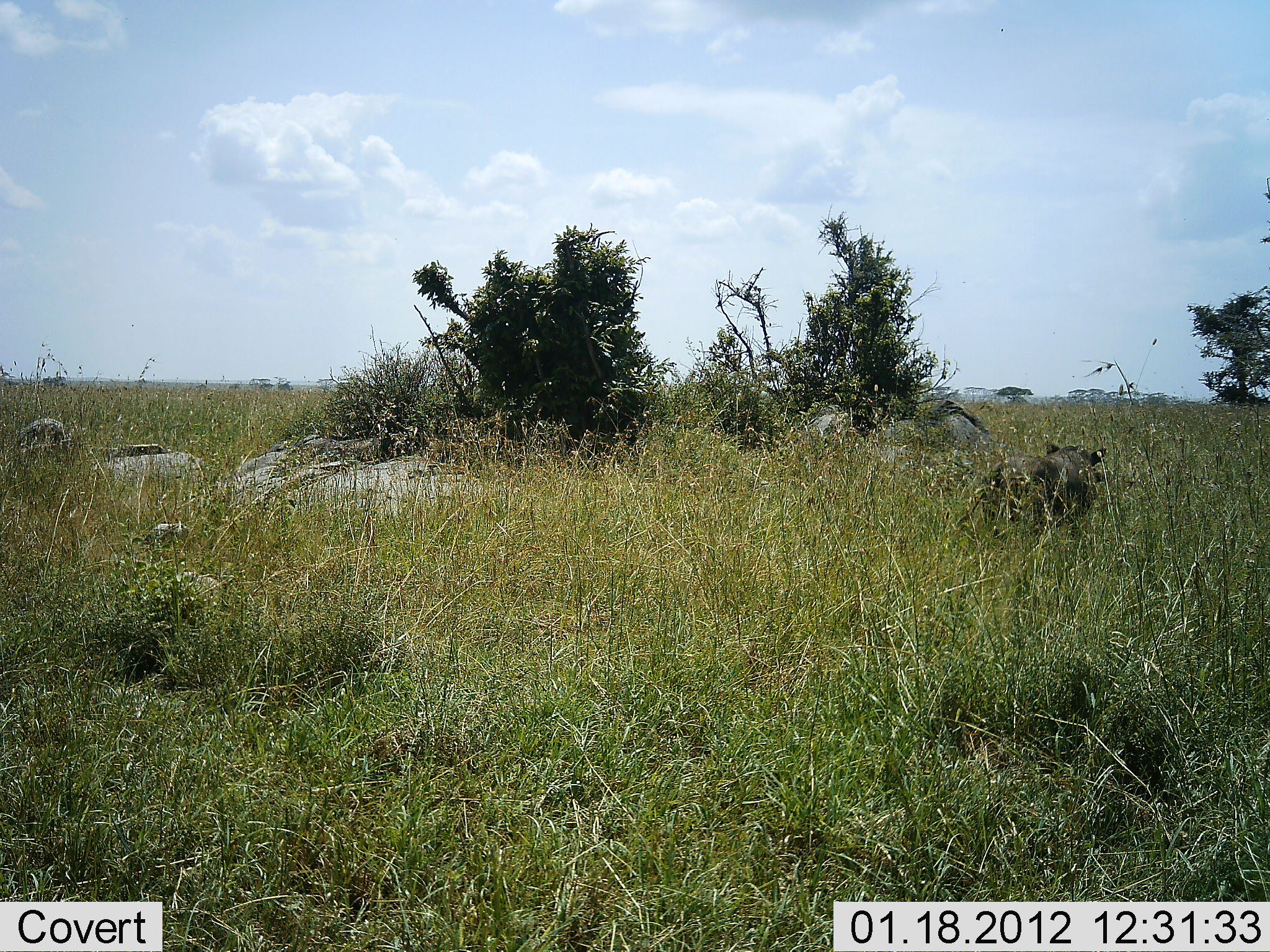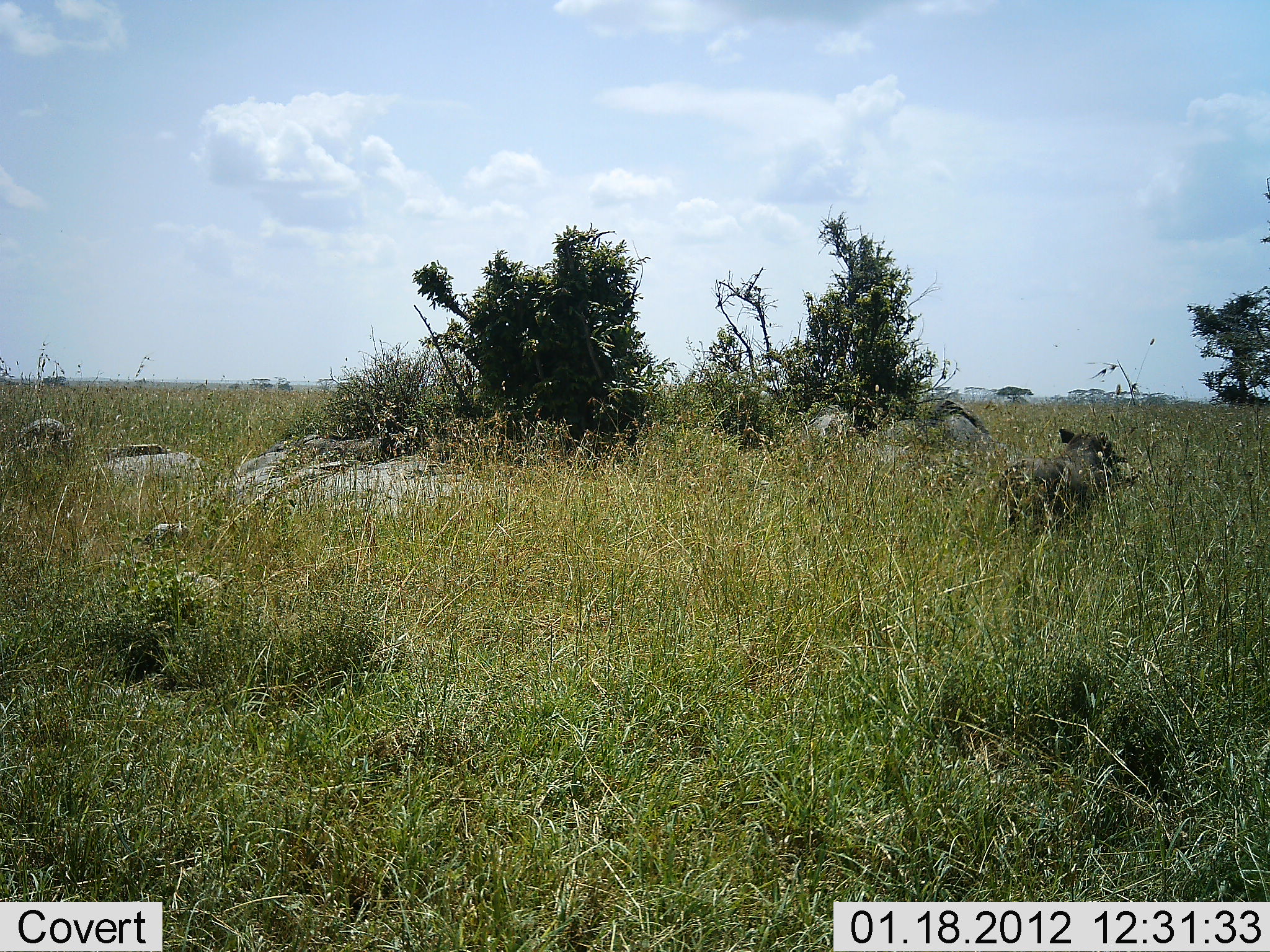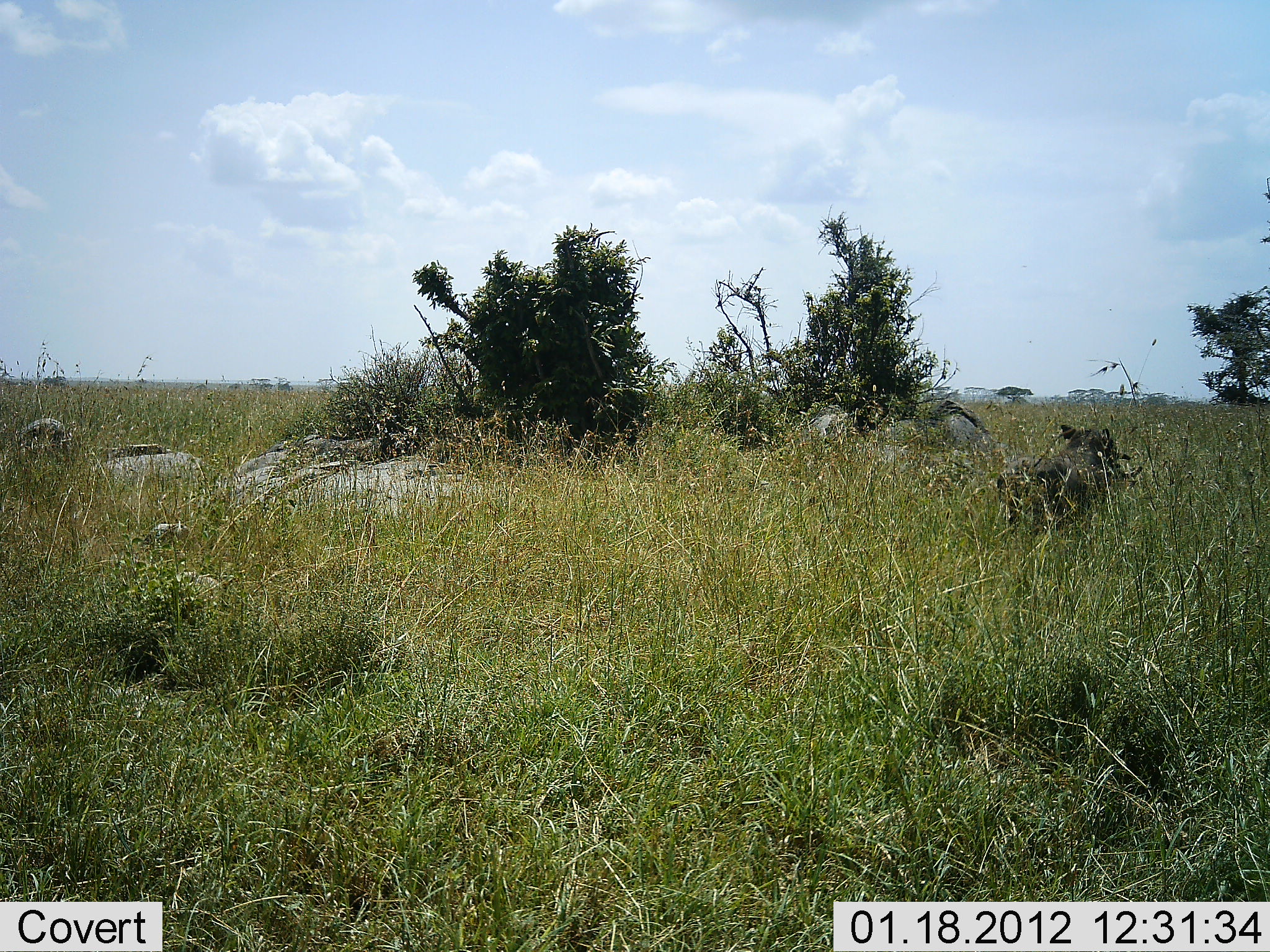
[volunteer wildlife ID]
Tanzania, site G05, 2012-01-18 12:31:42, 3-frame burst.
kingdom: Animalia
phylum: Chordata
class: Mammalia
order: Artiodactyla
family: Suidae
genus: Phacochoerus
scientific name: Phacochoerus africanus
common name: warthog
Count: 1.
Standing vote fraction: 17%.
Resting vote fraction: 0%.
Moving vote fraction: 83%.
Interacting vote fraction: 0%.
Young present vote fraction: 0%.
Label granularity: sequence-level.